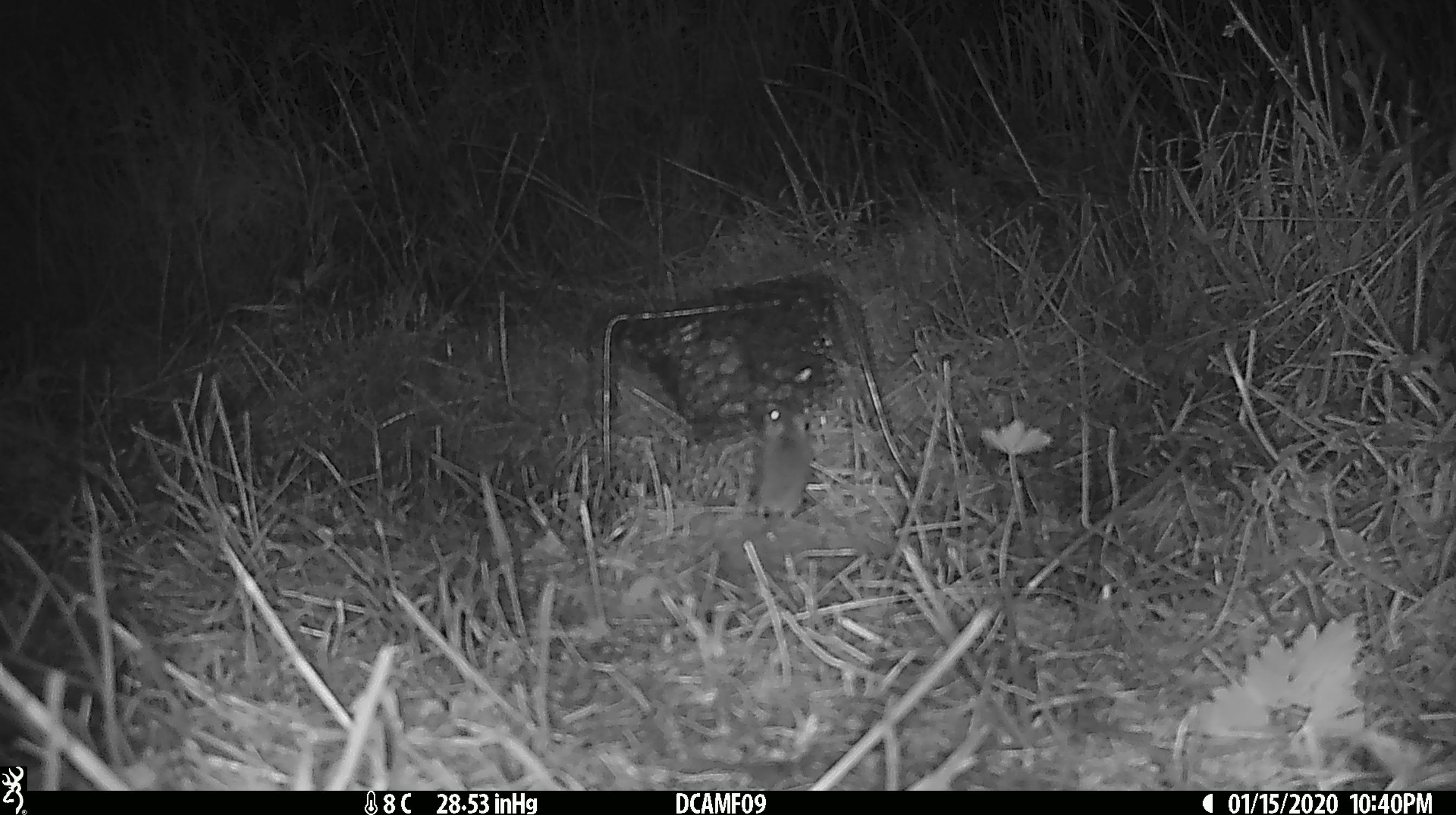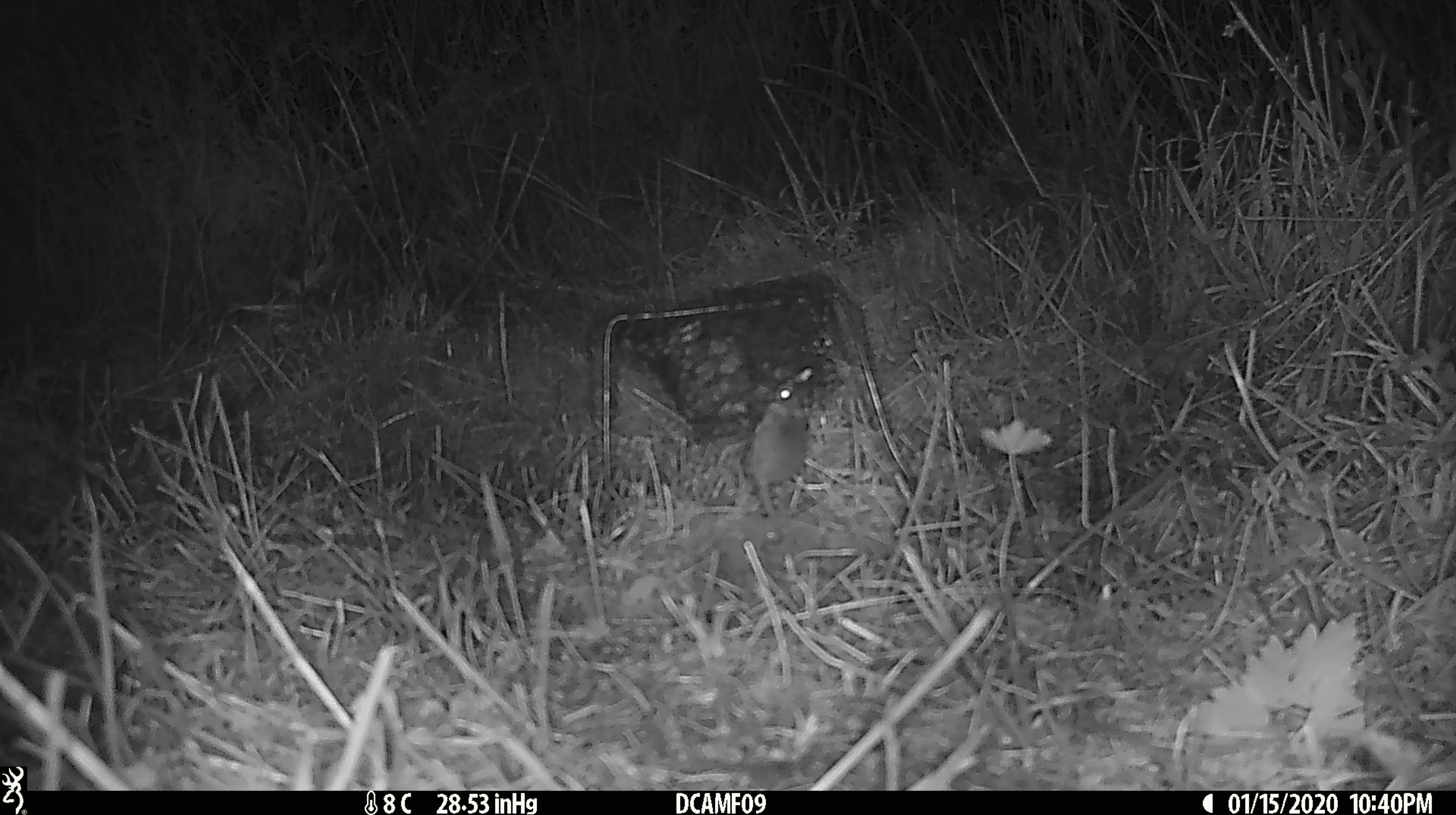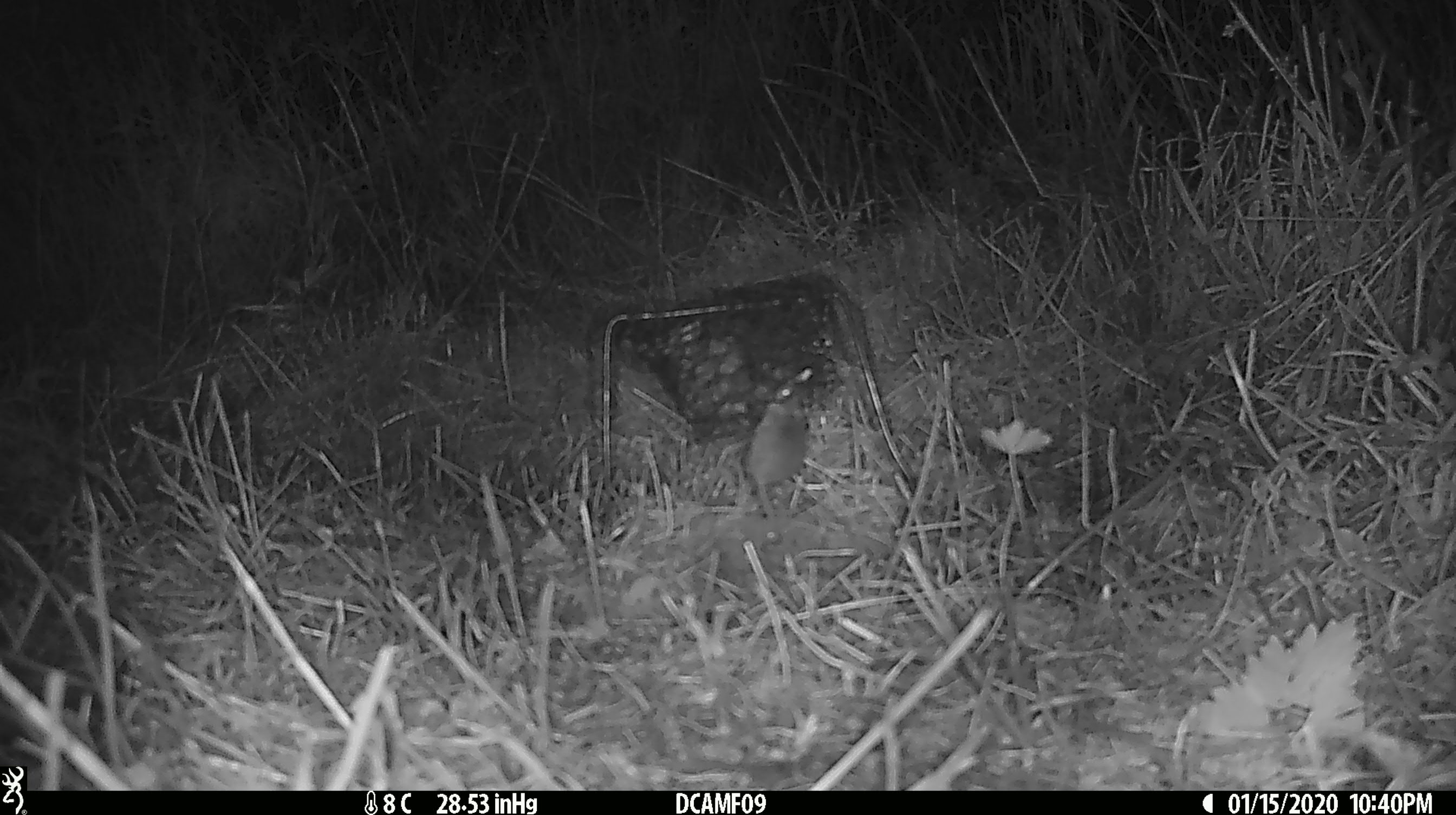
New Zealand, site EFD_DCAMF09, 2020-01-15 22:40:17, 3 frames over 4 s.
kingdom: Animalia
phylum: Chordata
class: Mammalia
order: Rodentia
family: Muridae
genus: Mus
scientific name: Mus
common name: mouse